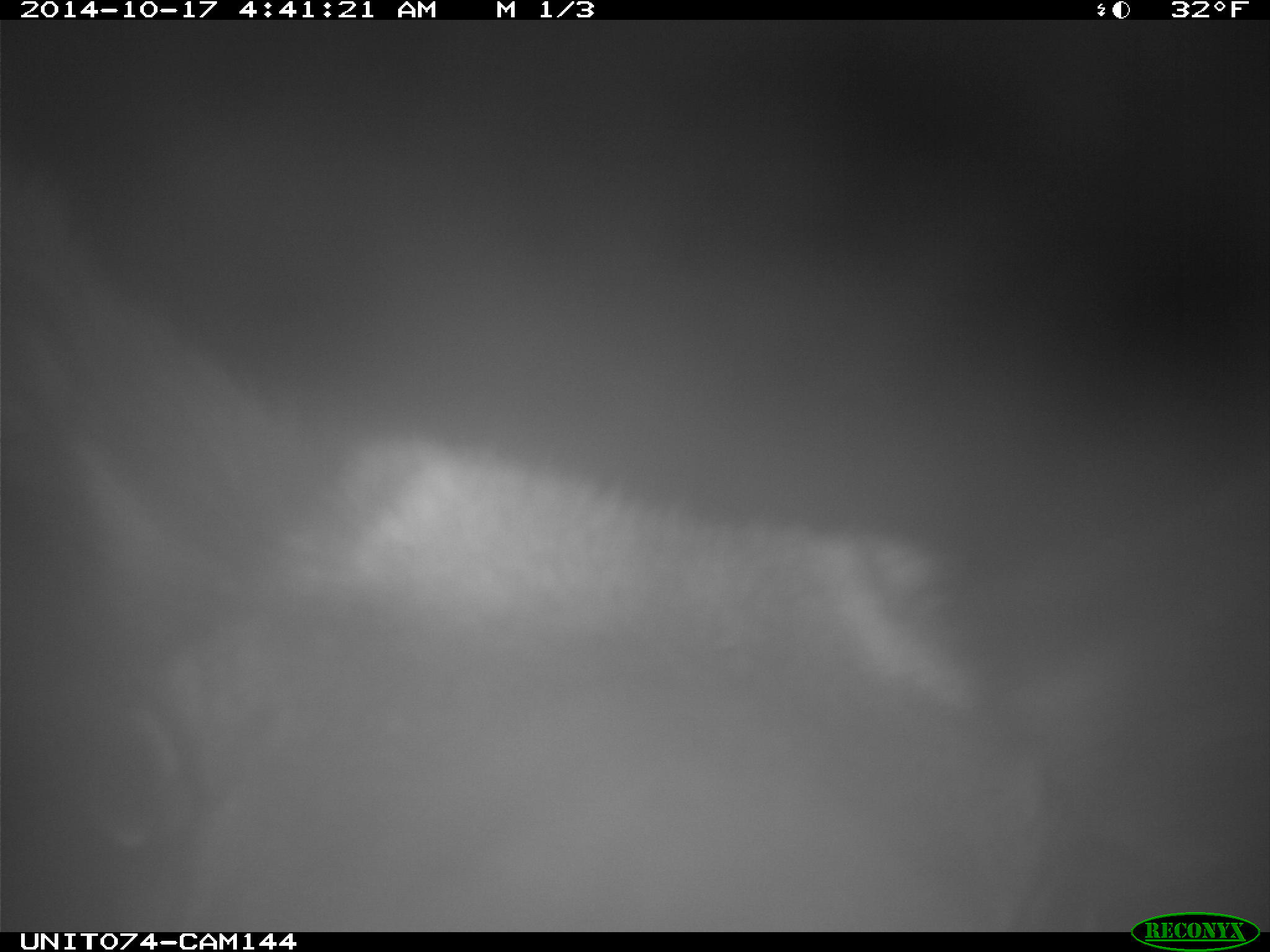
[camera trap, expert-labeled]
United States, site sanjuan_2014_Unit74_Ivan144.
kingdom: Animalia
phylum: Chordata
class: Mammalia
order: Artiodactyla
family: Cervidae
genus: Cervus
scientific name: Cervus elaphus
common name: red deer